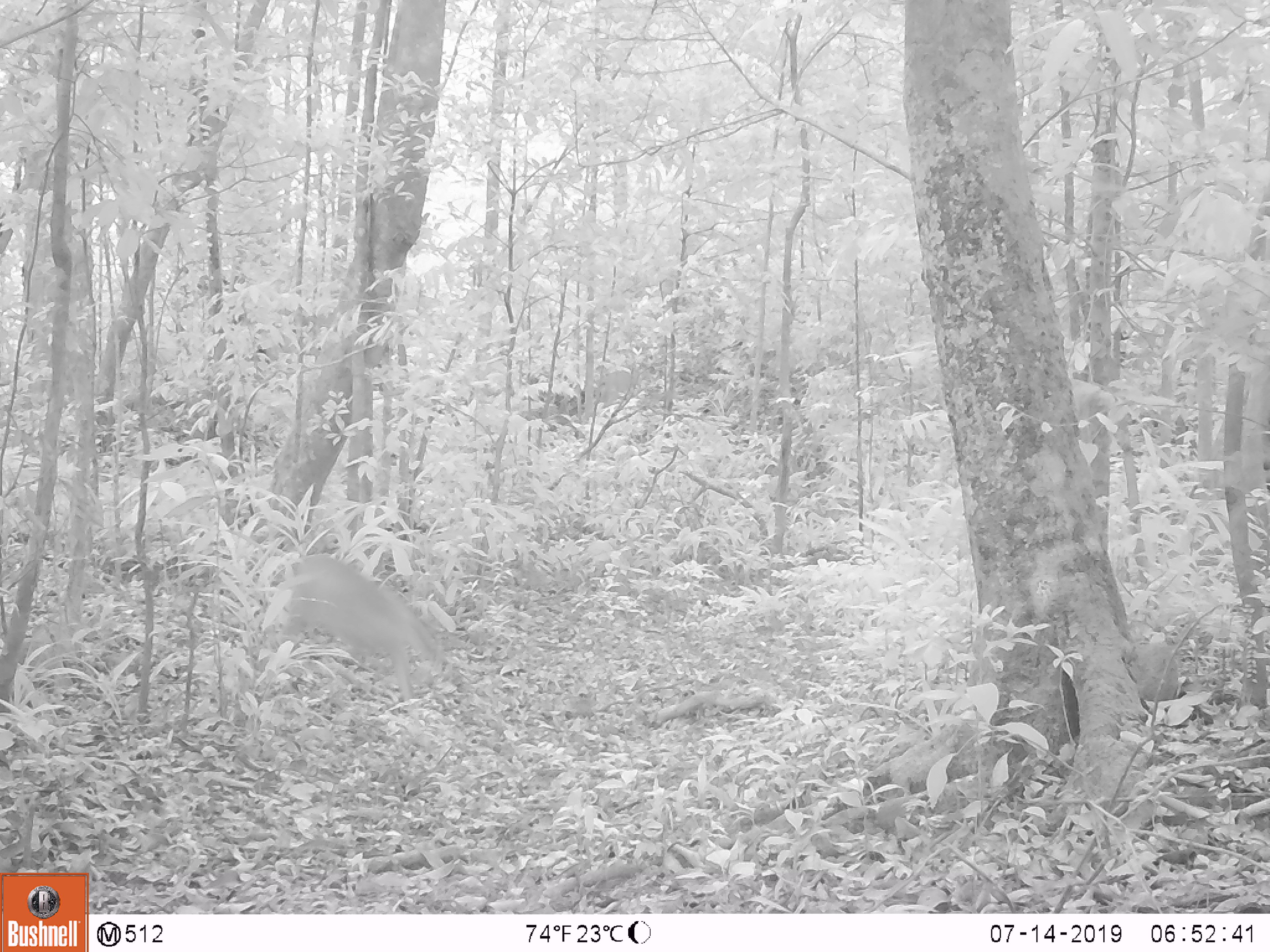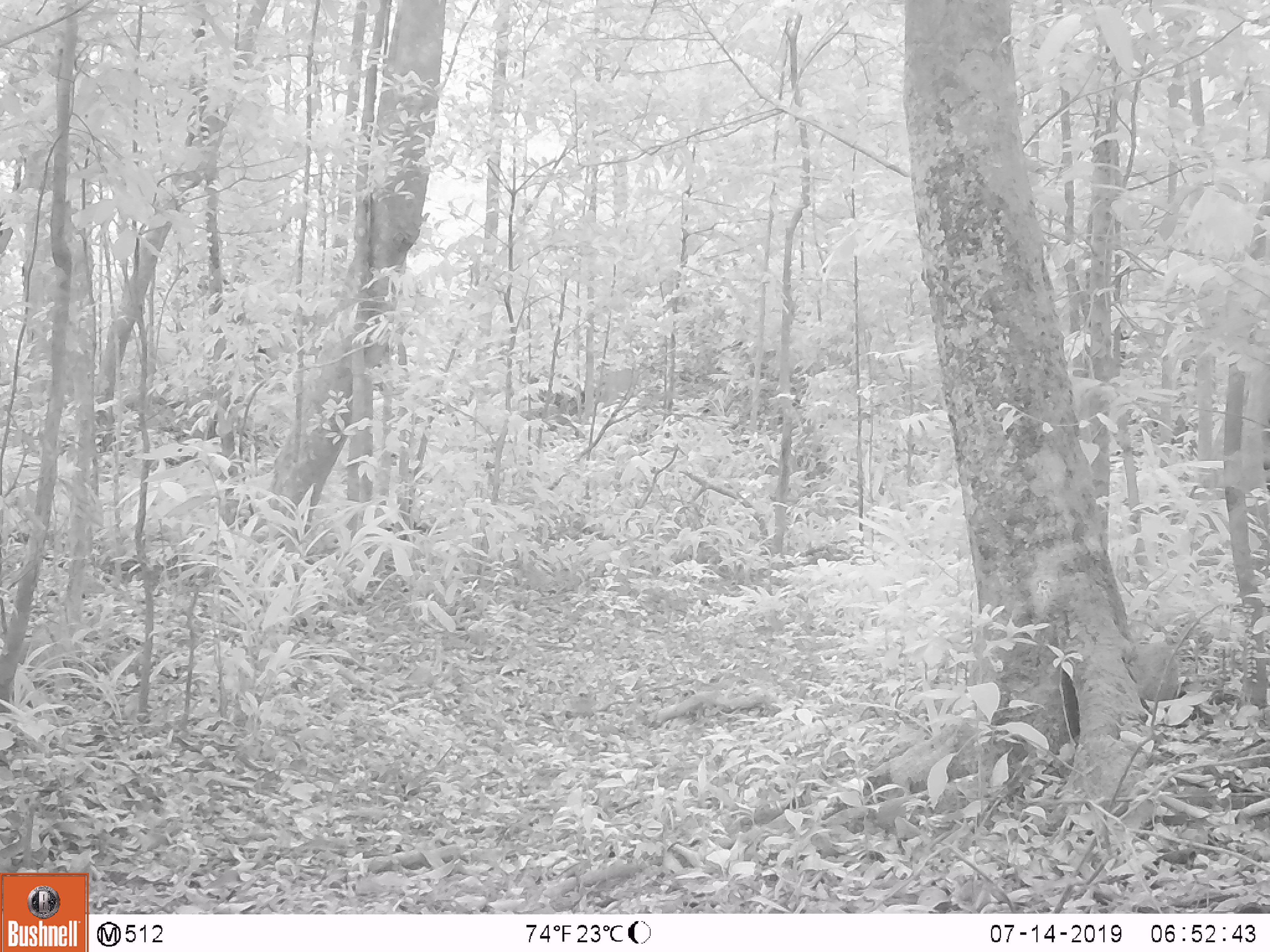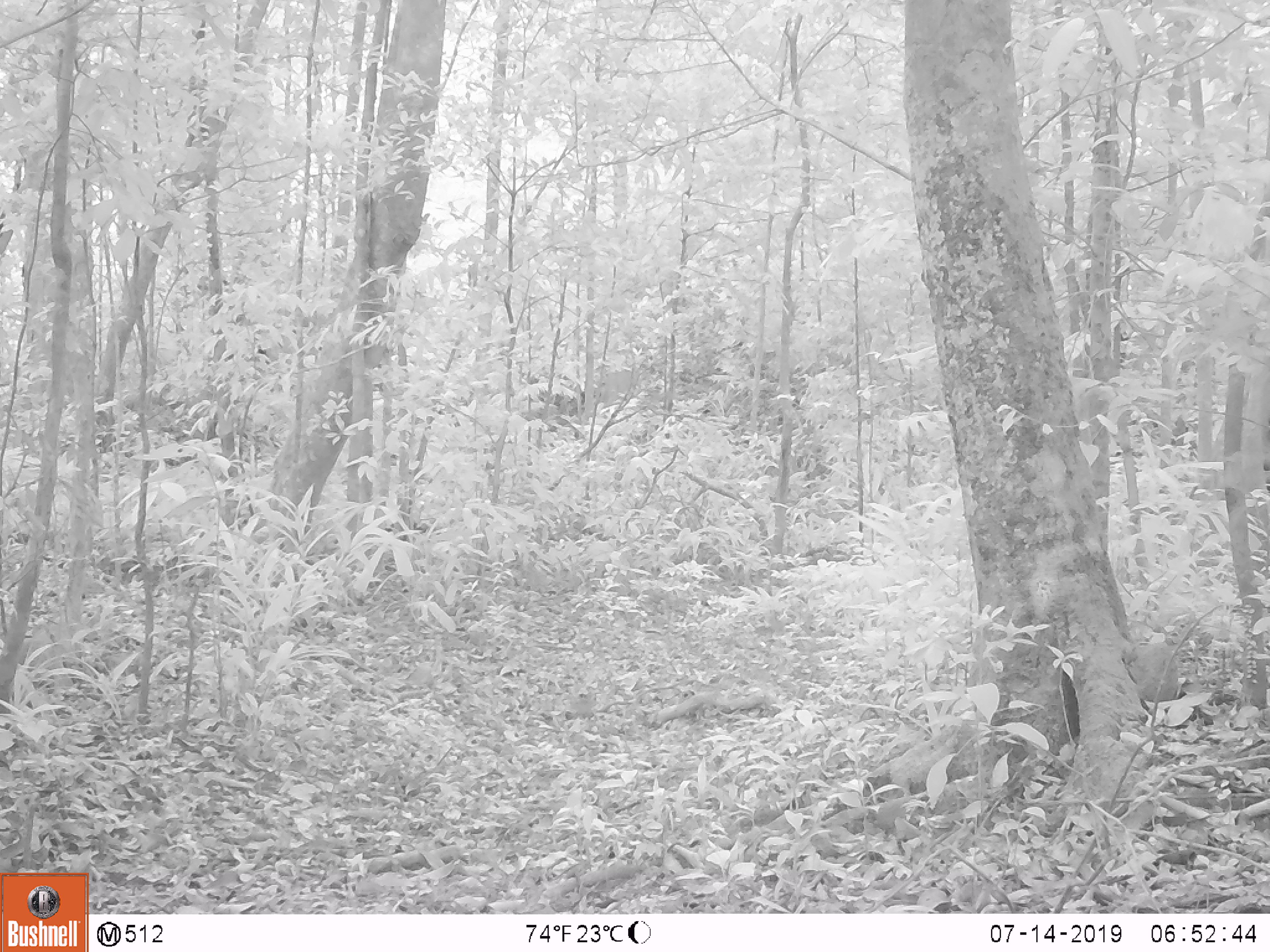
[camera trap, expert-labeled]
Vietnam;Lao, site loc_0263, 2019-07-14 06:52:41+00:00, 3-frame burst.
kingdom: Animalia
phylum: Chordata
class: Mammalia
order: Artiodactyla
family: Cervidae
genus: Muntiacus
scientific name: Muntiacus vuquangensis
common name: large-antlered muntjac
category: large antlered muntjac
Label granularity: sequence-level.